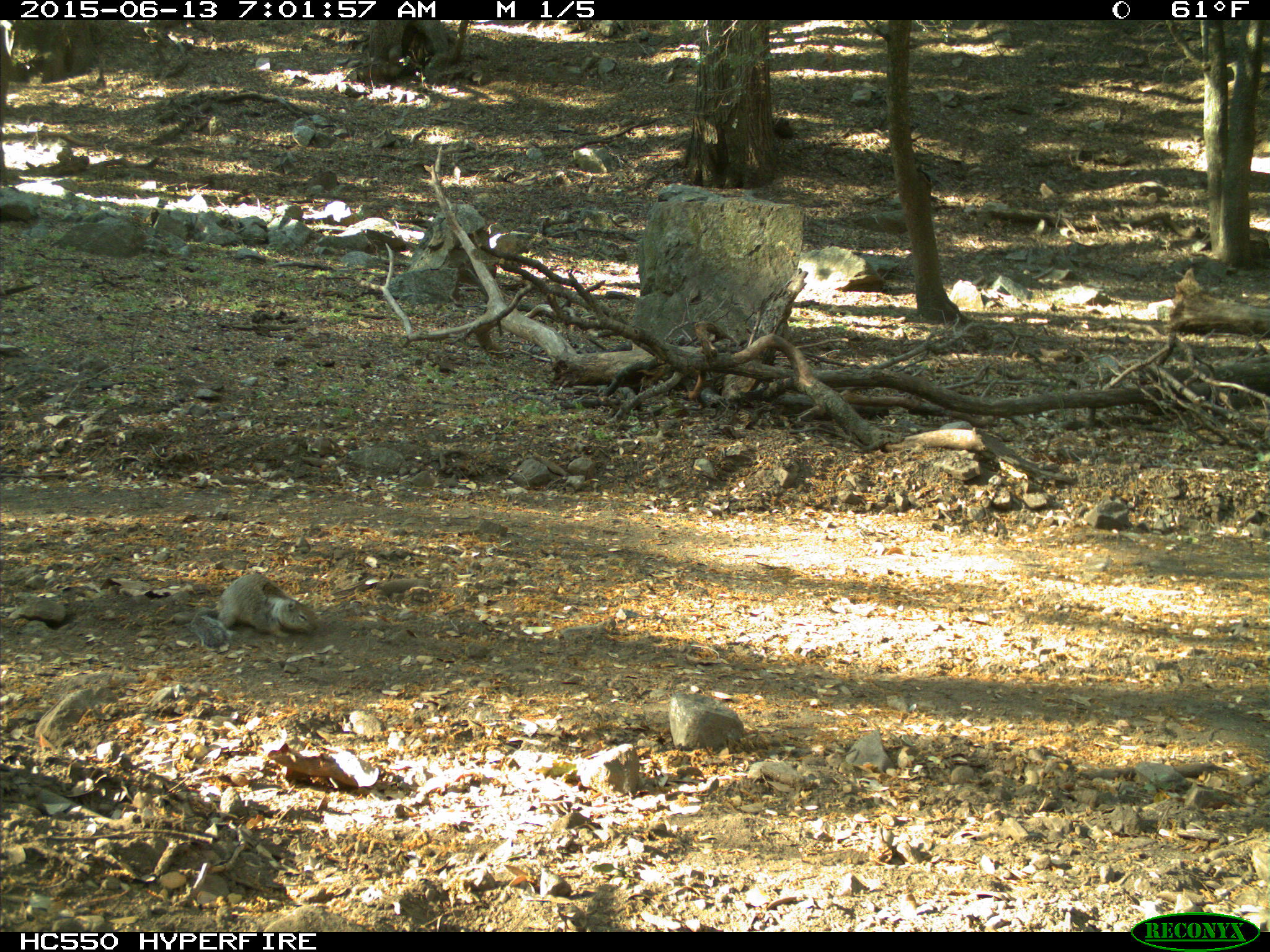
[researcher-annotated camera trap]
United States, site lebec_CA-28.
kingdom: Animalia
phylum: Chordata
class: Mammalia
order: Rodentia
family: Sciuridae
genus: Otospermophilus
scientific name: Otospermophilus beecheyi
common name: california ground squirrel